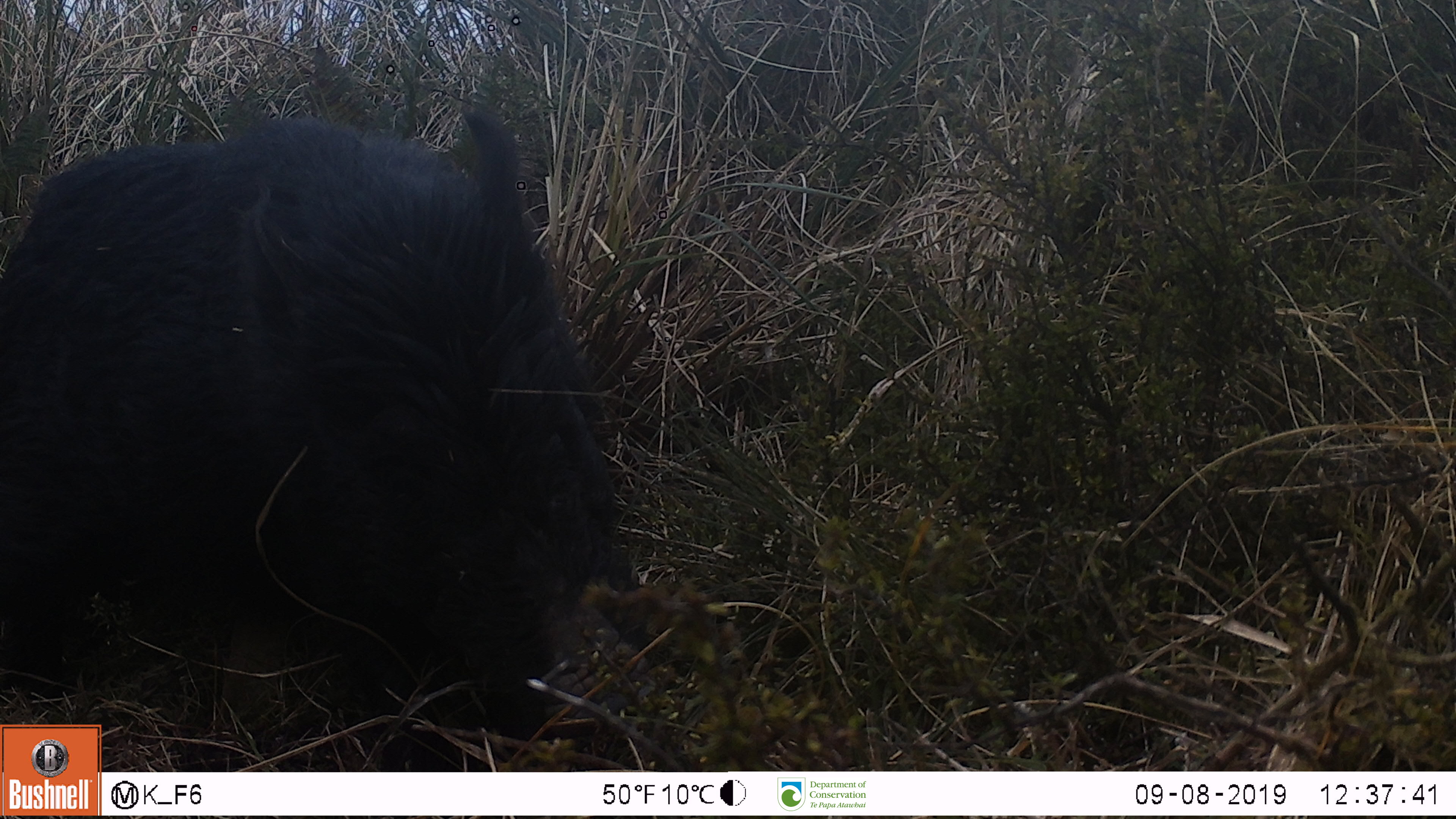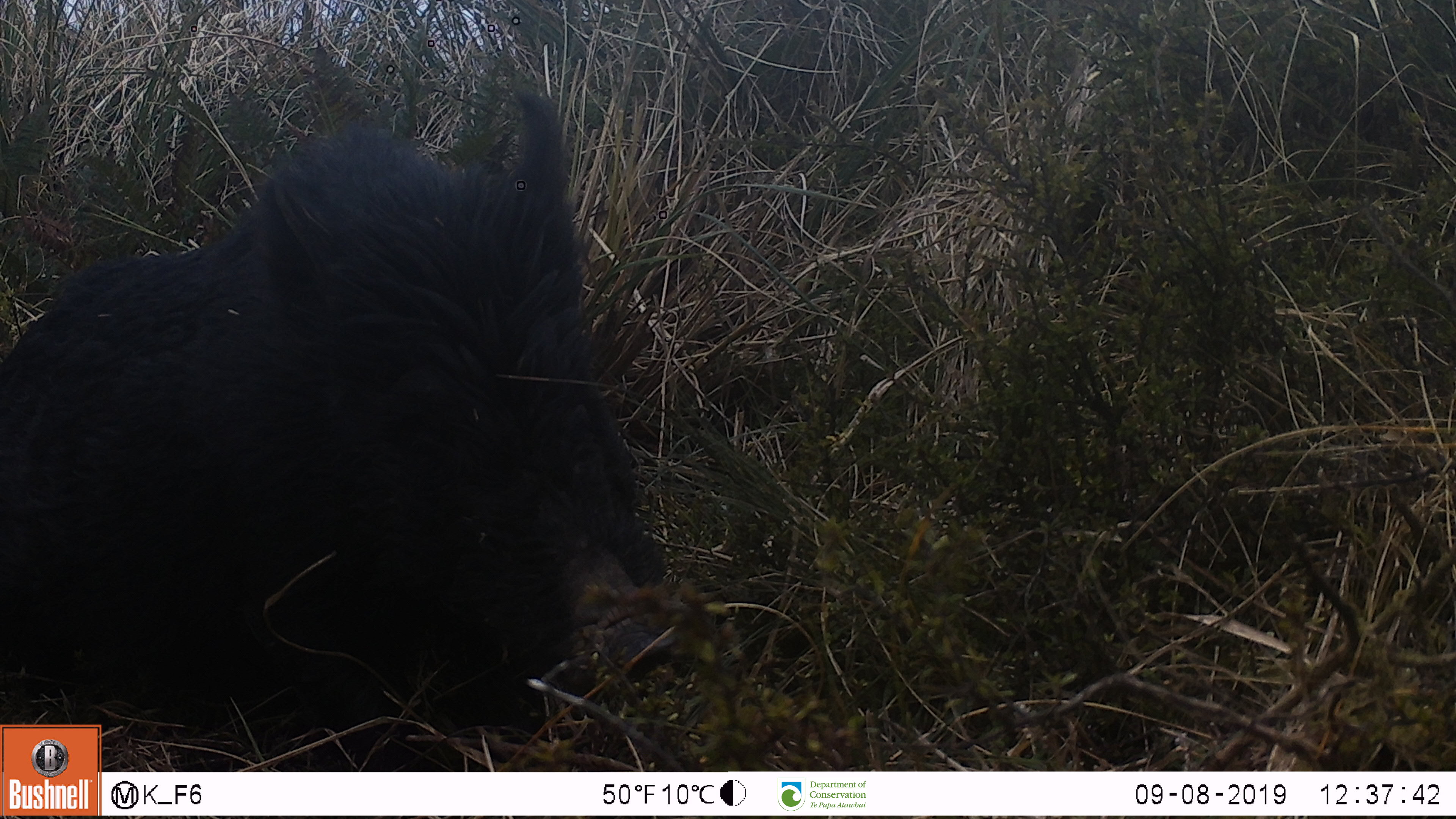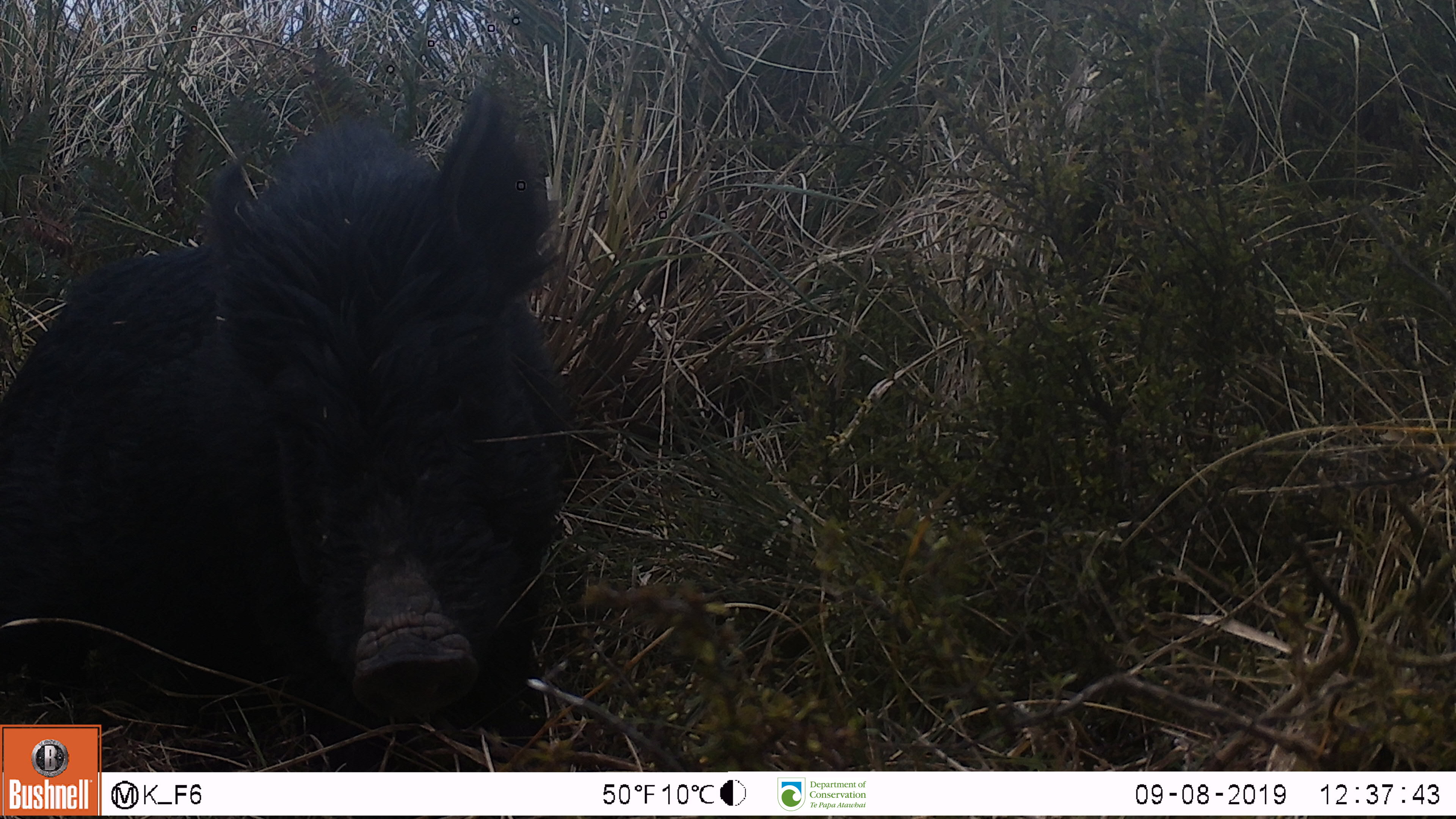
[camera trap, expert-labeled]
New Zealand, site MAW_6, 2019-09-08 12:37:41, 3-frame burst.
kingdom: Animalia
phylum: Chordata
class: Mammalia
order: Artiodactyla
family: Suidae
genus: Sus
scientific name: Sus scrofa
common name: pig